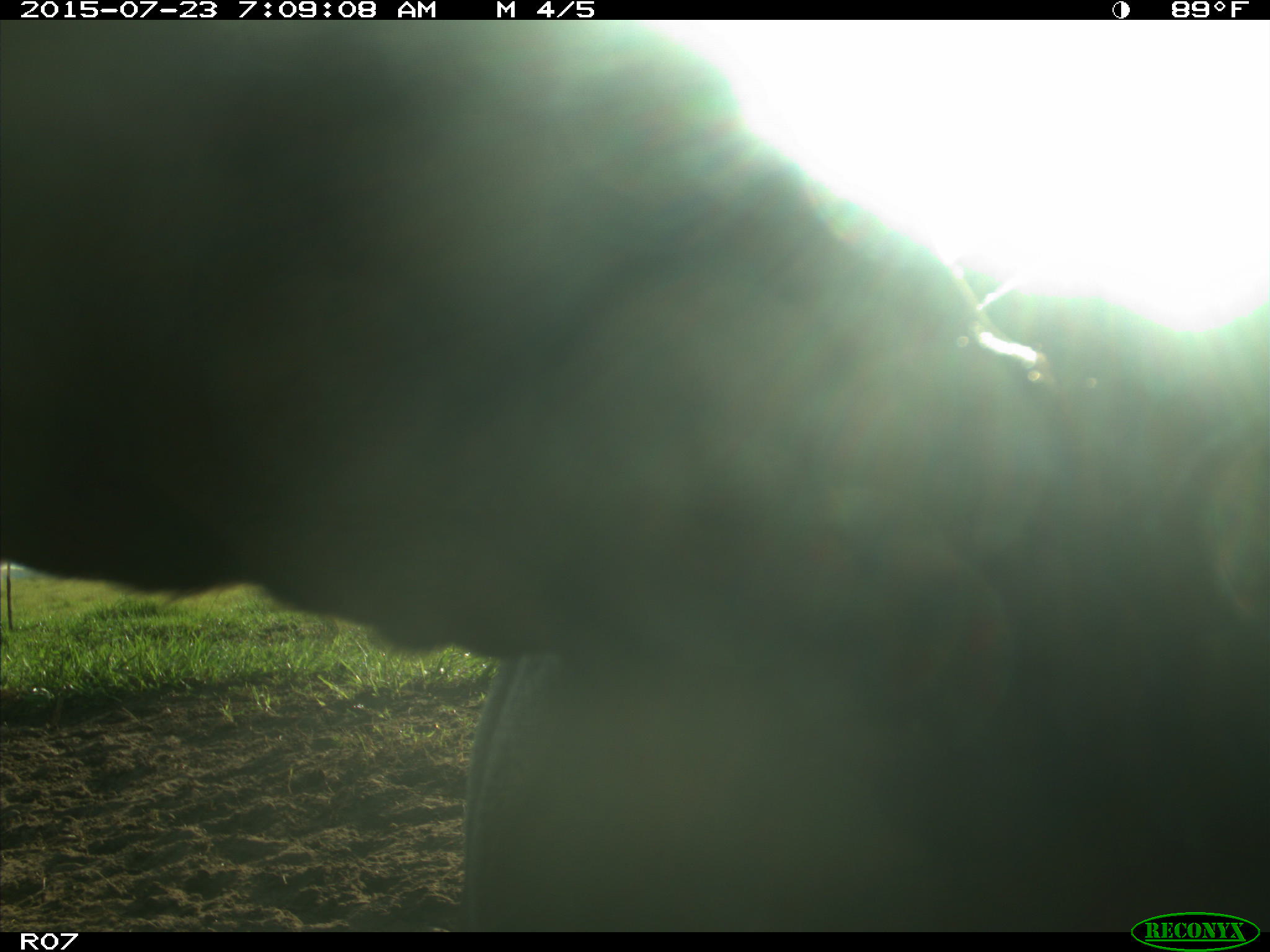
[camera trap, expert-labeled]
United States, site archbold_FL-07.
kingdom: Animalia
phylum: Chordata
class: Mammalia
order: Artiodactyla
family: Bovidae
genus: Bos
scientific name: Bos taurus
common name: domestic cow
Bos taurus (domestic cow).